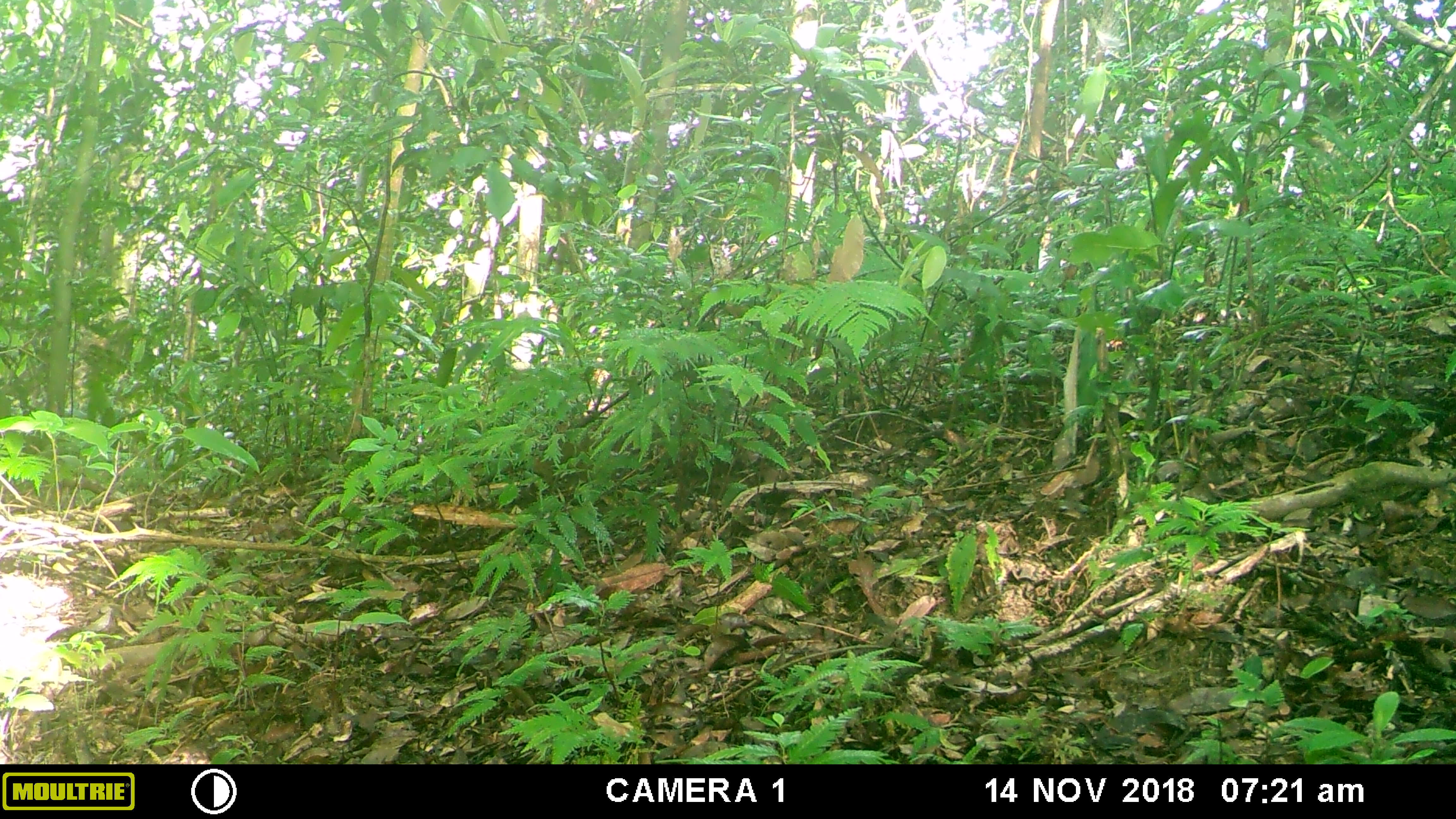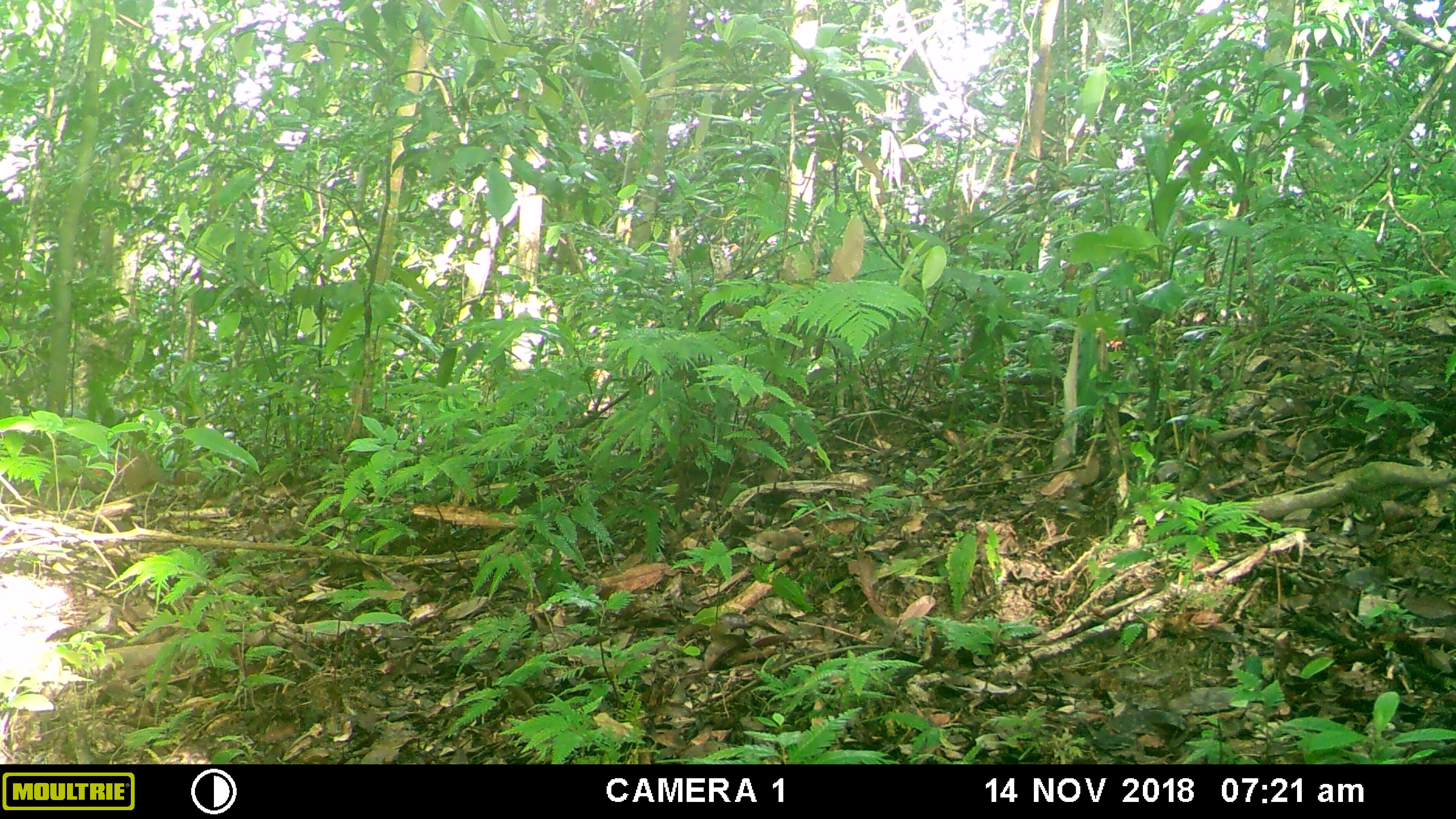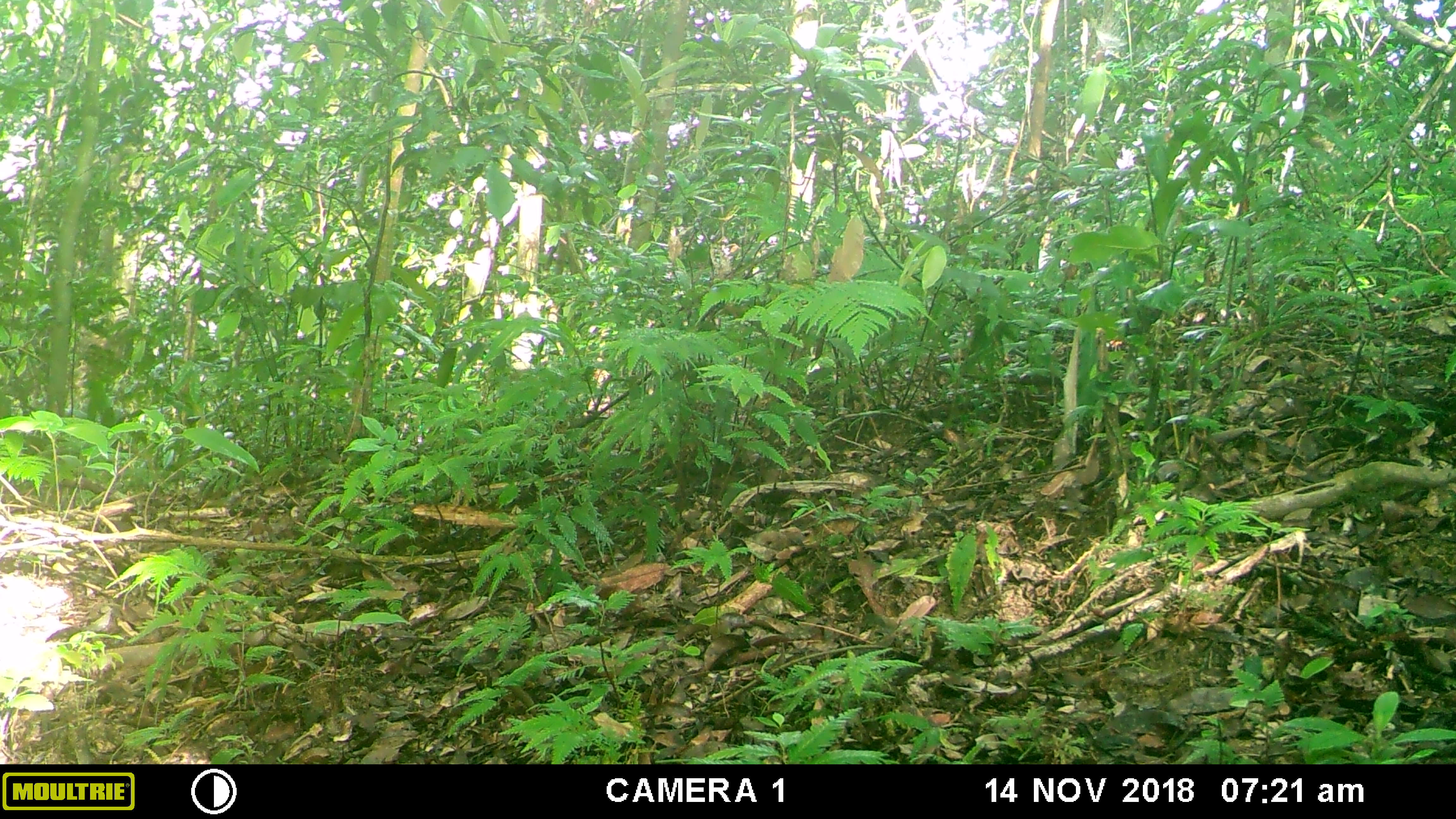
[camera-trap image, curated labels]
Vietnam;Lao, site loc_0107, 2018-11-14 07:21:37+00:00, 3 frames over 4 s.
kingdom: Animalia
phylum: Chordata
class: Mammalia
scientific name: Mammalia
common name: mammal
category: unidentified small mammal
Unidentified small mammal (mammal) (Mammalia). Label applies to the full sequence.